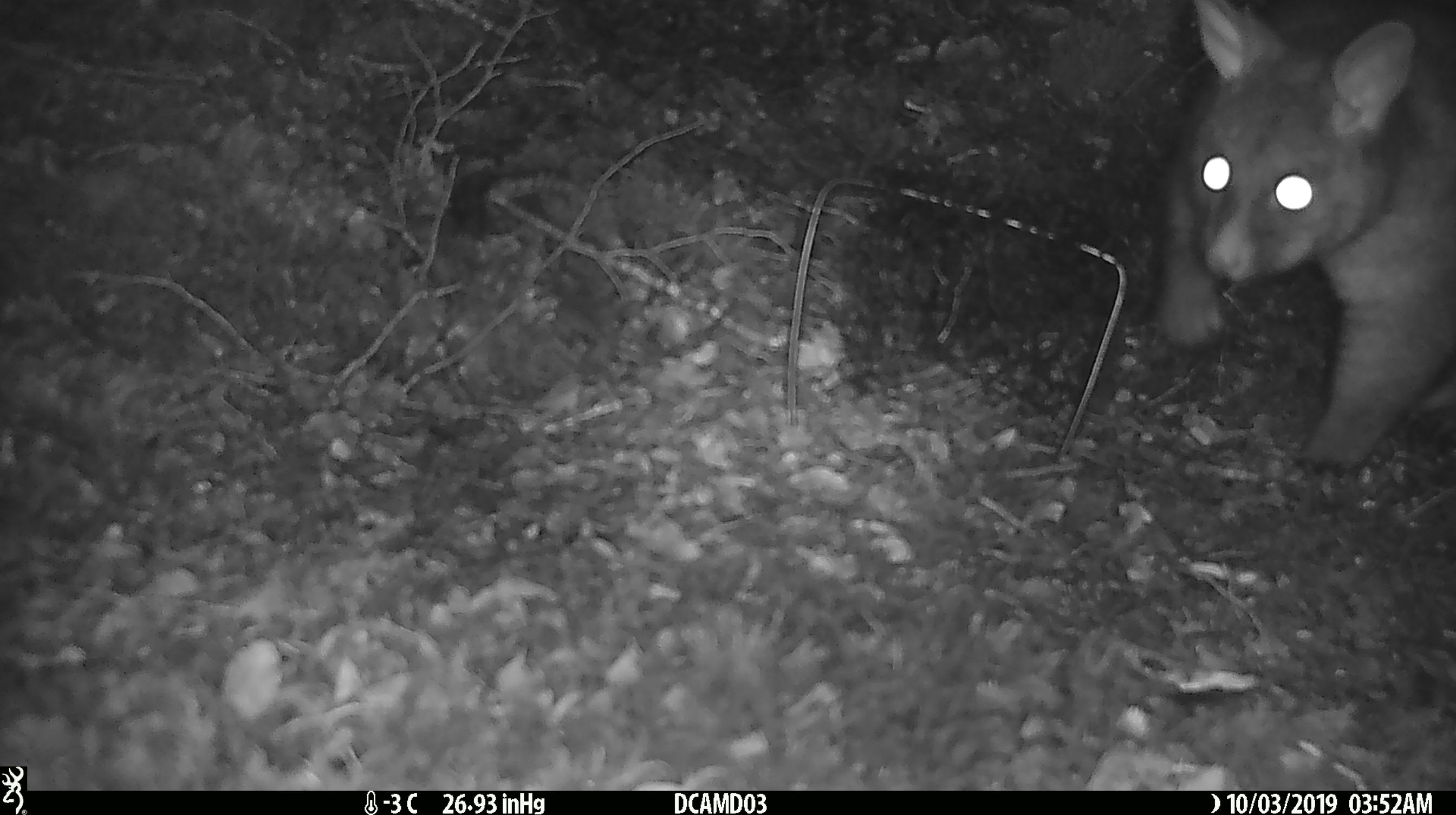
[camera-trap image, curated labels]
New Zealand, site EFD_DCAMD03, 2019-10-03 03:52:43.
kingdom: Animalia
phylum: Chordata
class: Mammalia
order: Diprotodontia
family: Phalangeridae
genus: Trichosurus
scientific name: Trichosurus vulpecula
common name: common brushtail possum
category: possum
Possum (common brushtail possum) (Trichosurus vulpecula).